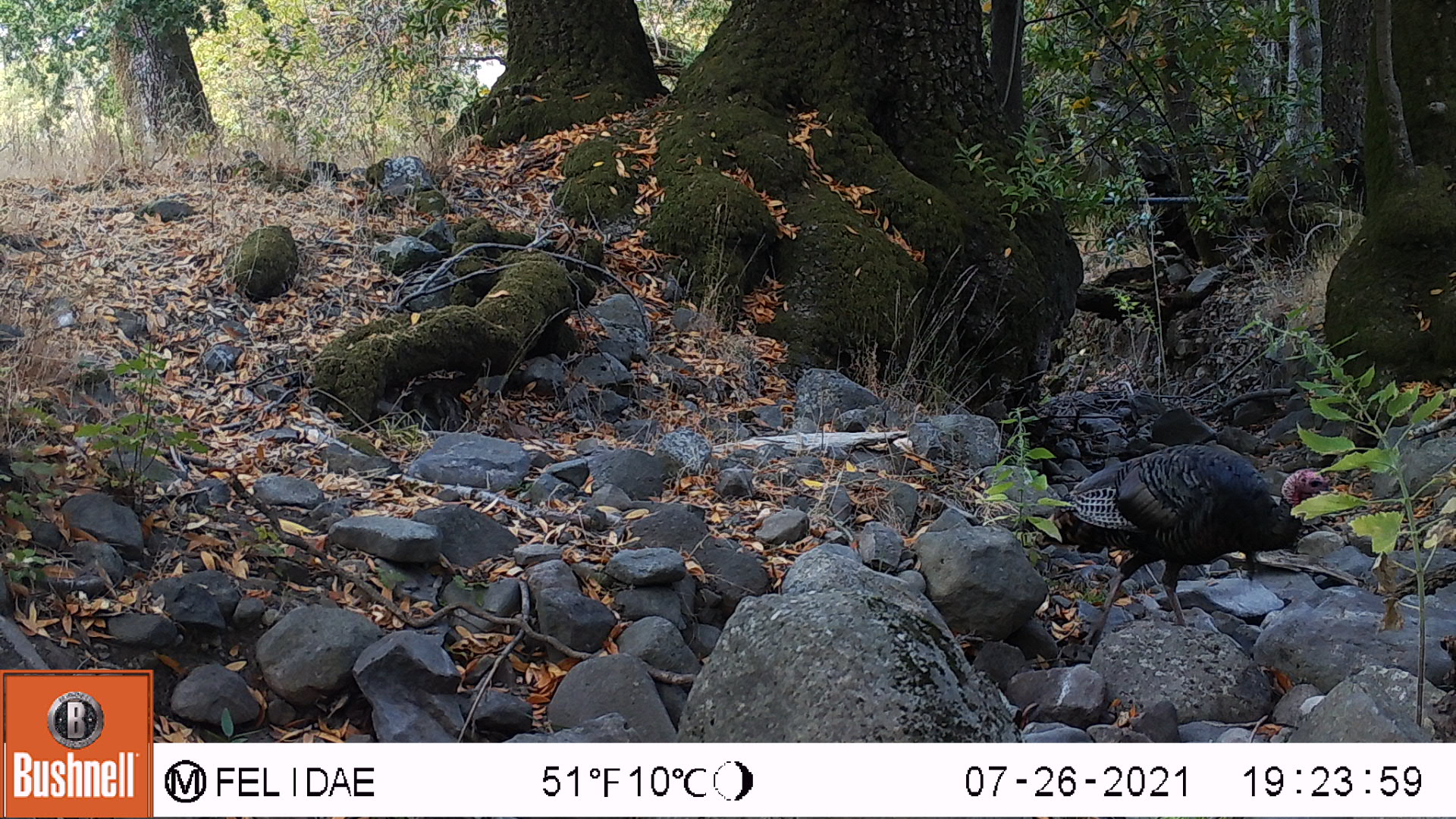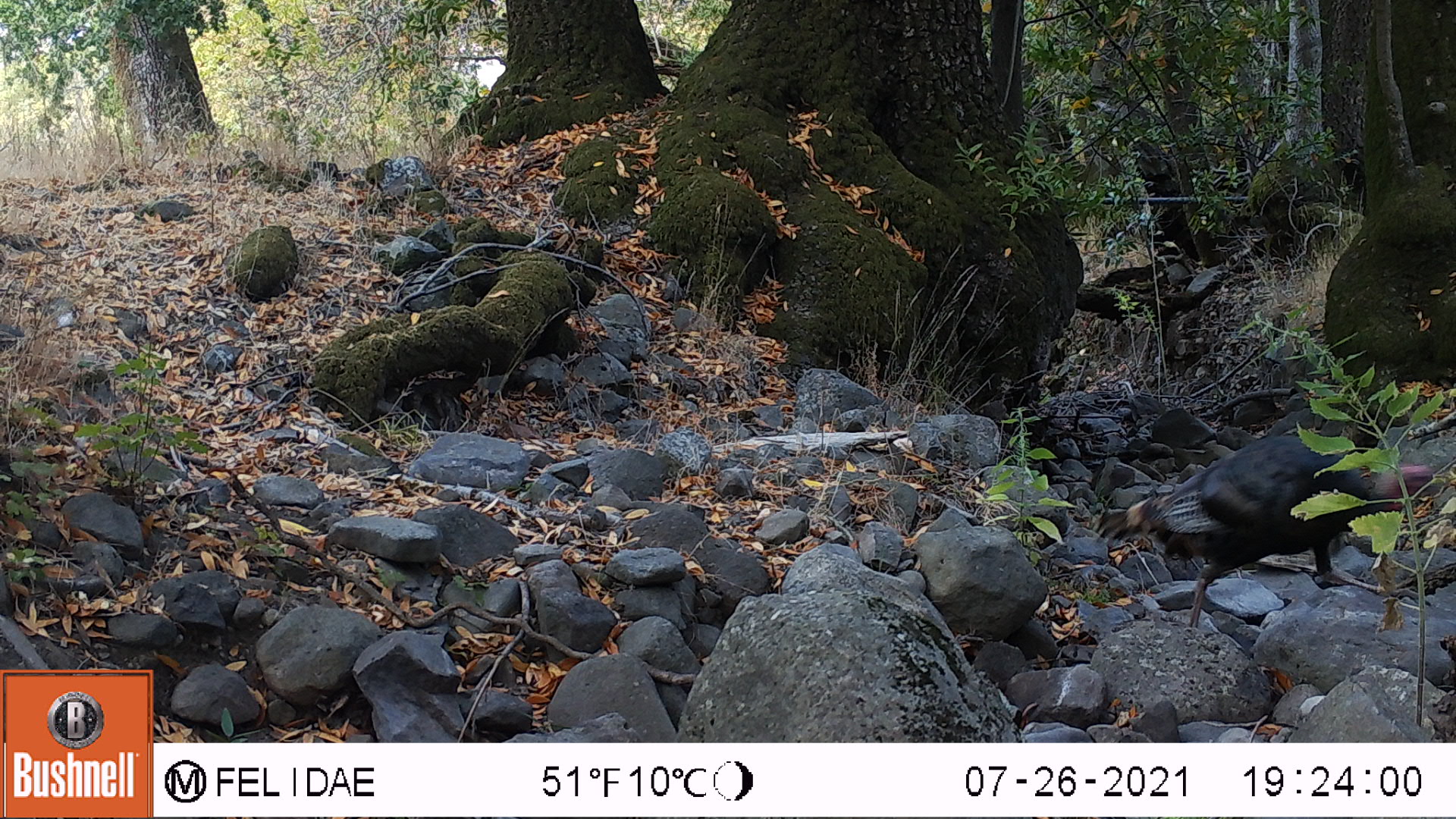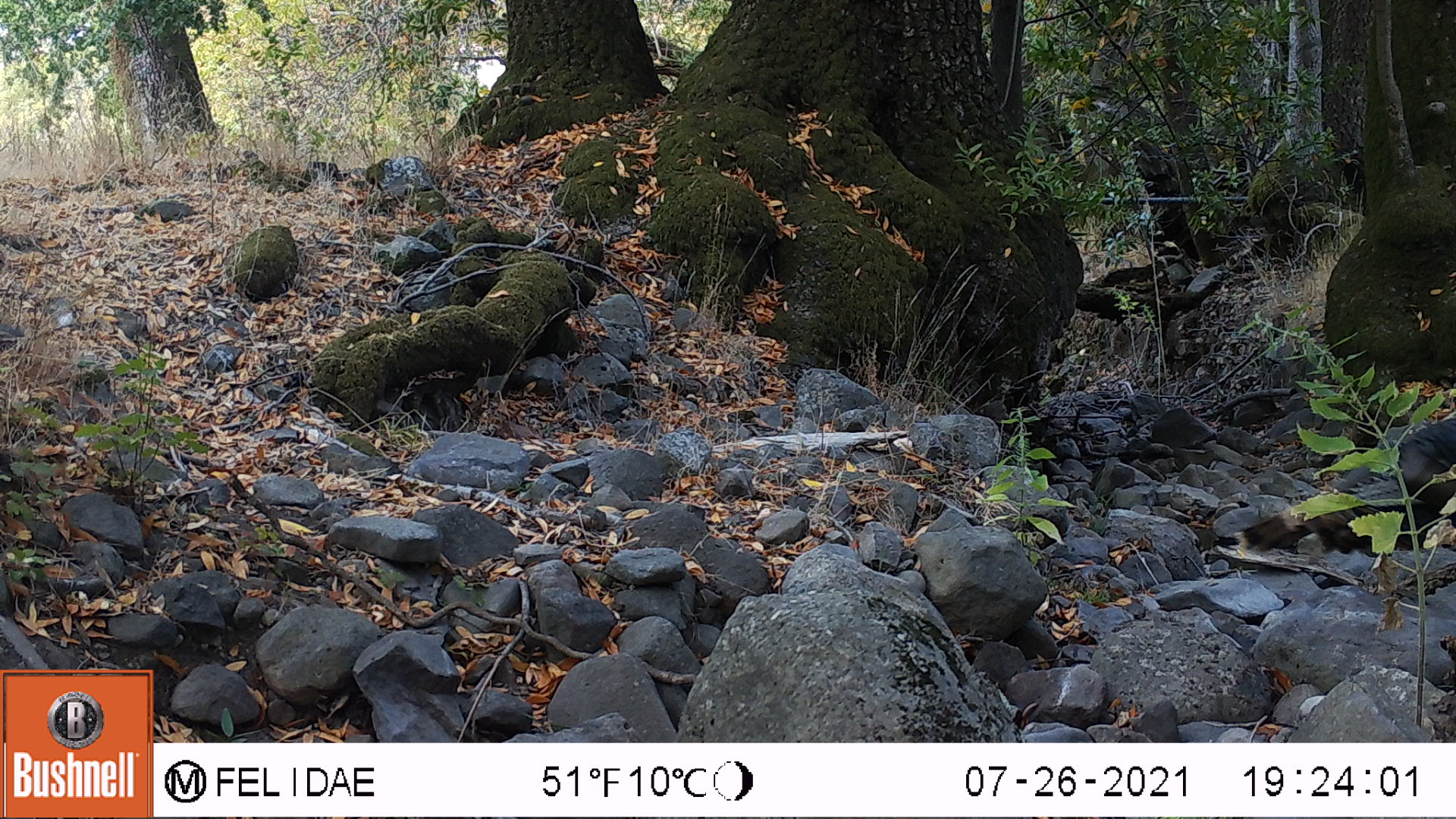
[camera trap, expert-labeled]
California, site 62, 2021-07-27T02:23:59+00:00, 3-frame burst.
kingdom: Animalia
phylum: Chordata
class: Aves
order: Galliformes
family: Phasianidae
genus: Meleagris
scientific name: Meleagris gallopavo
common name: turkey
Turkey (Meleagris gallopavo).